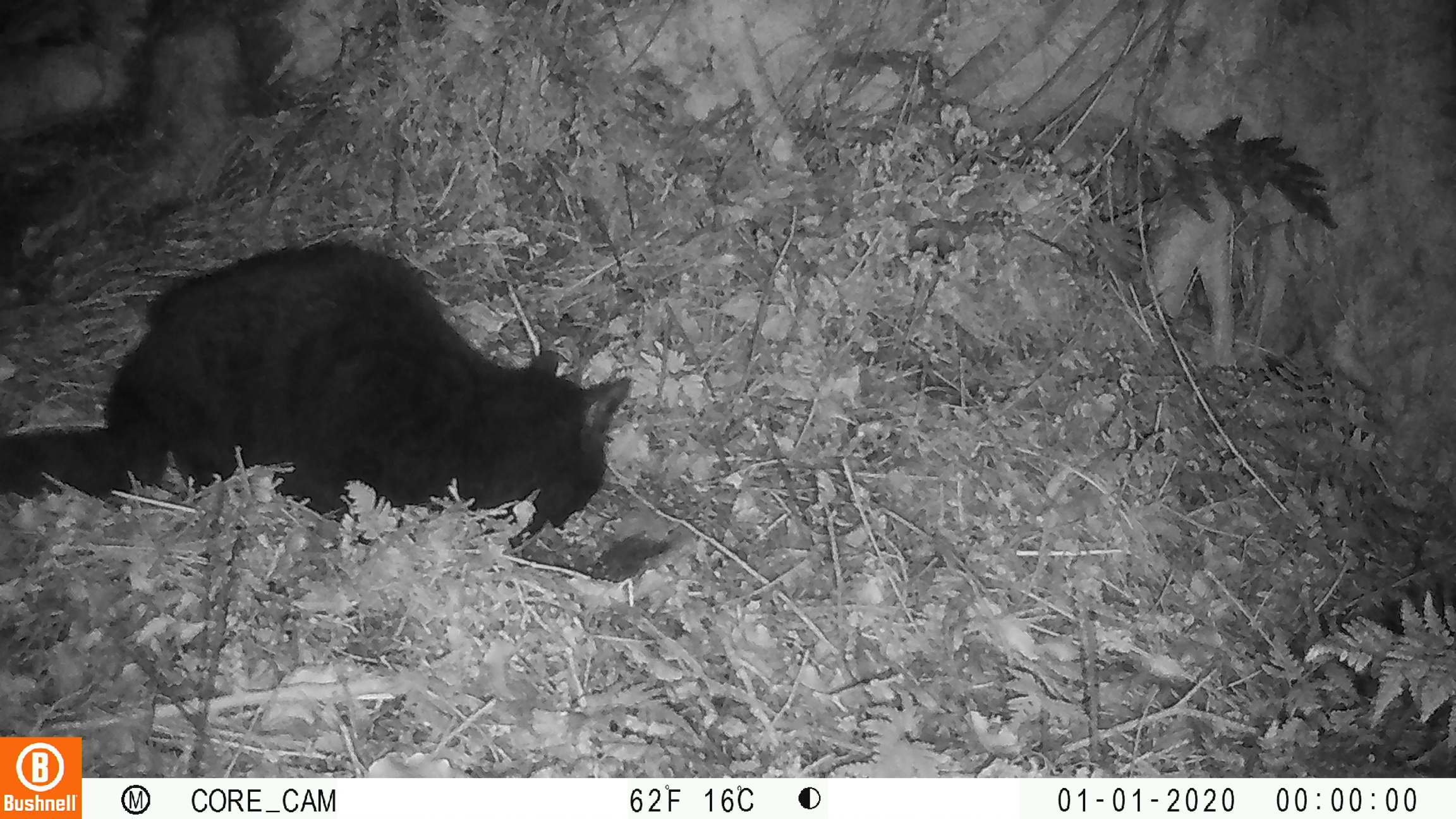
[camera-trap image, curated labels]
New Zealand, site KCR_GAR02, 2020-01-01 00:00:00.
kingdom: Animalia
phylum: Chordata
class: Mammalia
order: Carnivora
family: Felidae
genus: Felis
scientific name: Felis catus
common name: domestic cat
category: cat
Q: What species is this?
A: Cat (domestic cat) (Felis catus).